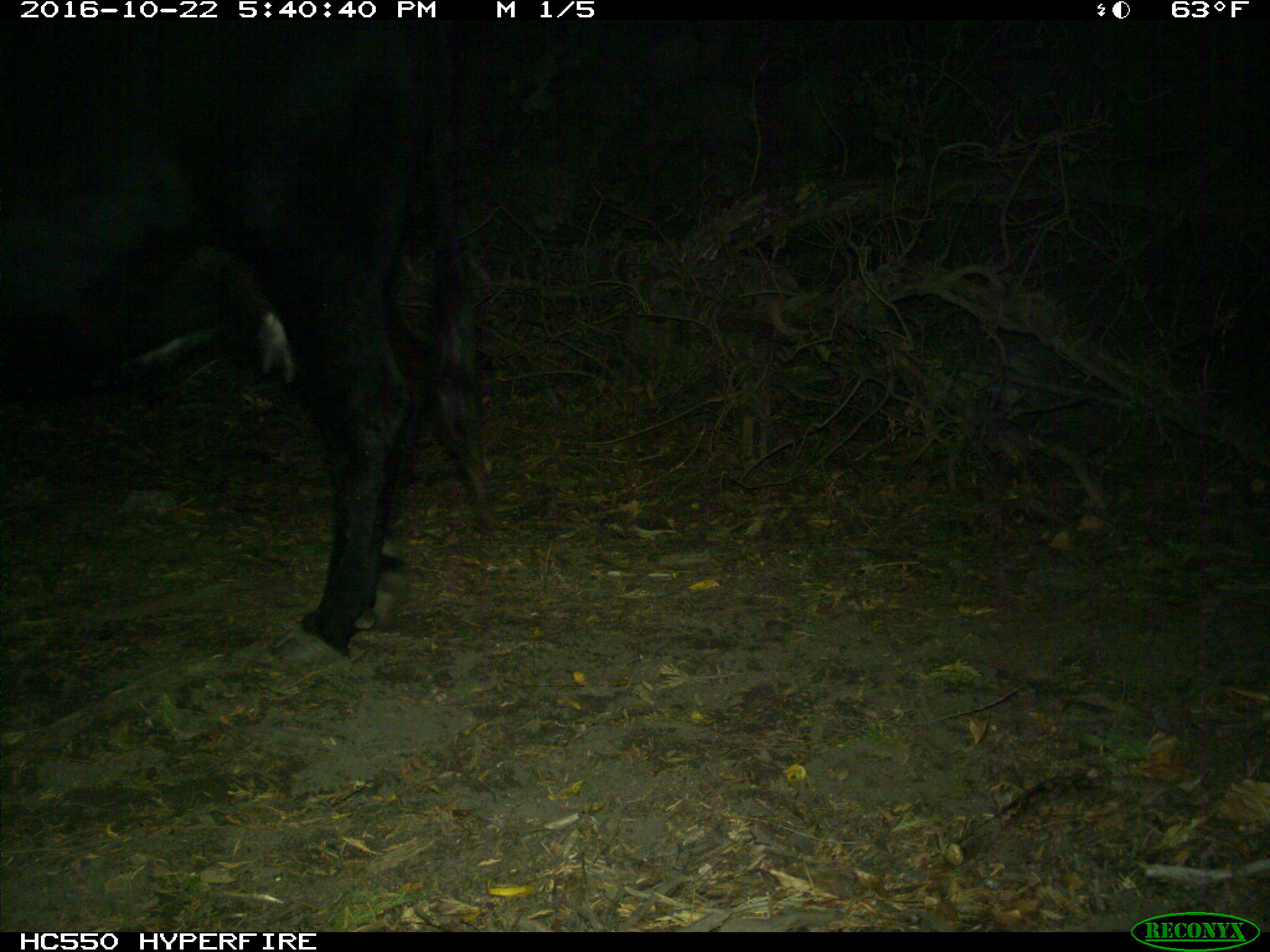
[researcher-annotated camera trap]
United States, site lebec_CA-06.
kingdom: Animalia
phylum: Chordata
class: Mammalia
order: Artiodactyla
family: Bovidae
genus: Bos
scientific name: Bos taurus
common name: domestic cow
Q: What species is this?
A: Bos taurus (domestic cow).